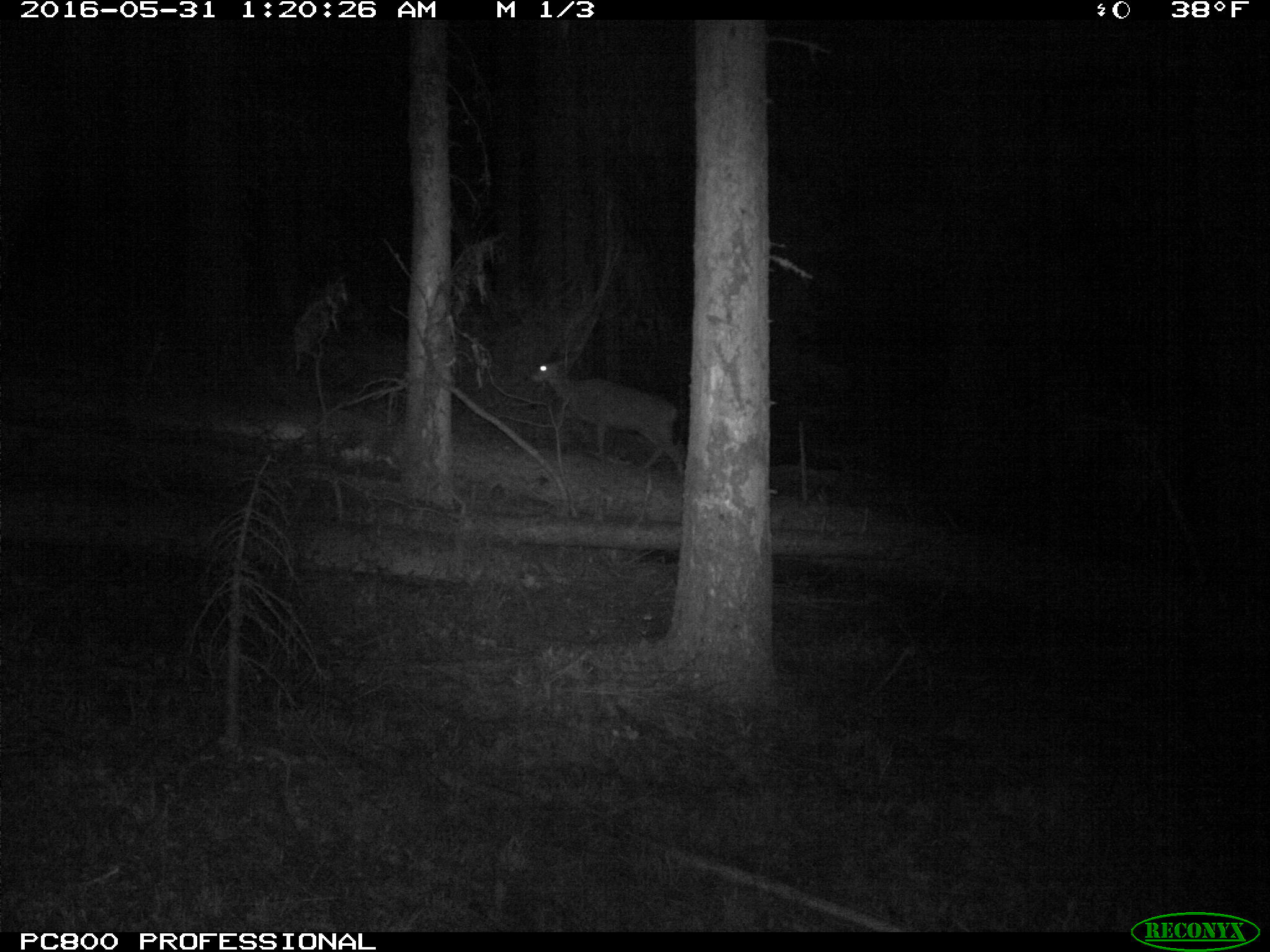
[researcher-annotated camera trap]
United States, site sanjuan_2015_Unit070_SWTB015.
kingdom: Animalia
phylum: Chordata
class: Mammalia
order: Artiodactyla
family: Cervidae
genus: Odocoileus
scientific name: Odocoileus hemionus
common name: mule deer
Odocoileus hemionus (mule deer).